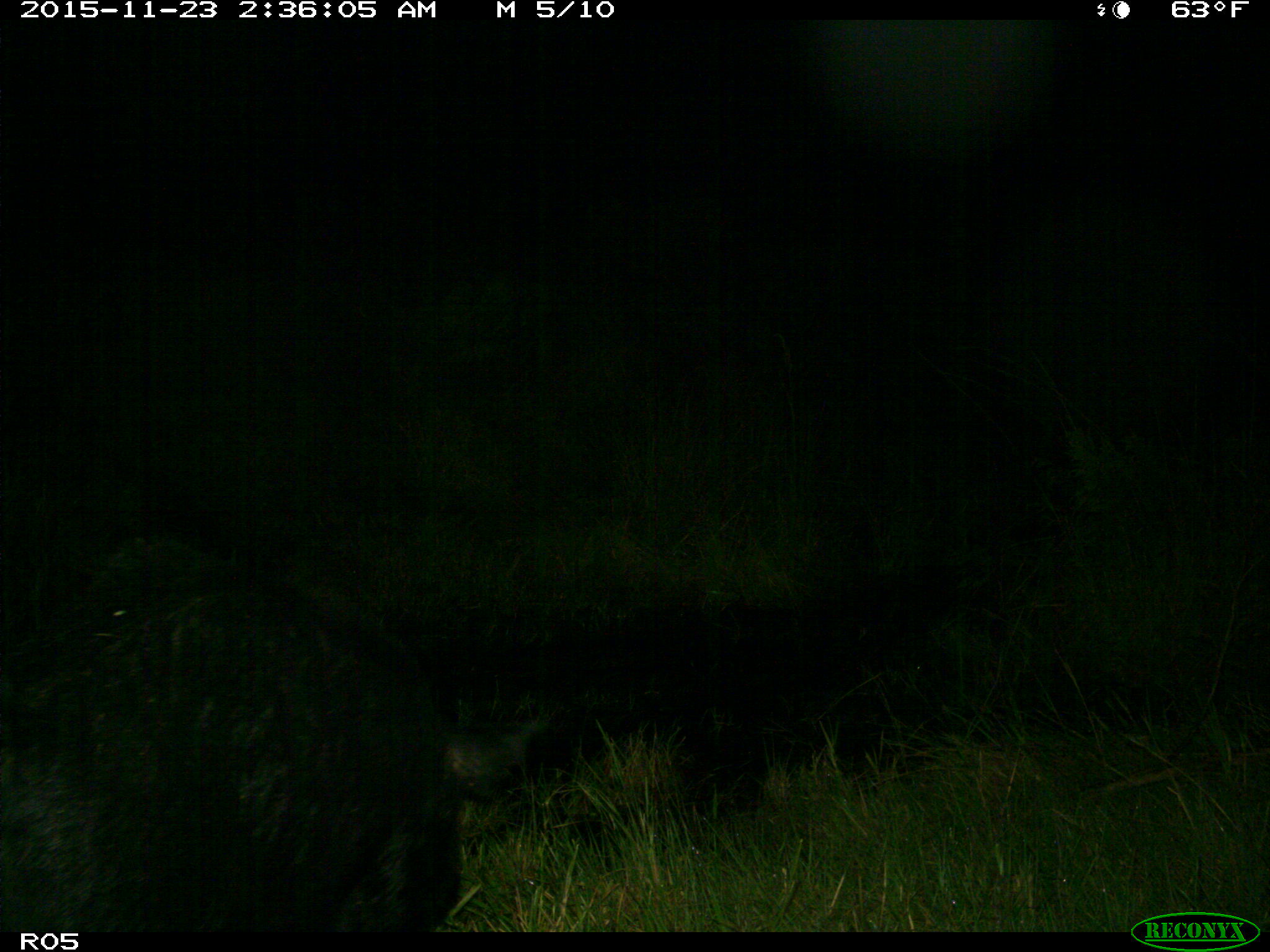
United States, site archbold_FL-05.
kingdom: Animalia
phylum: Chordata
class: Mammalia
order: Artiodactyla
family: Suidae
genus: Sus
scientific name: Sus scrofa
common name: wild boar